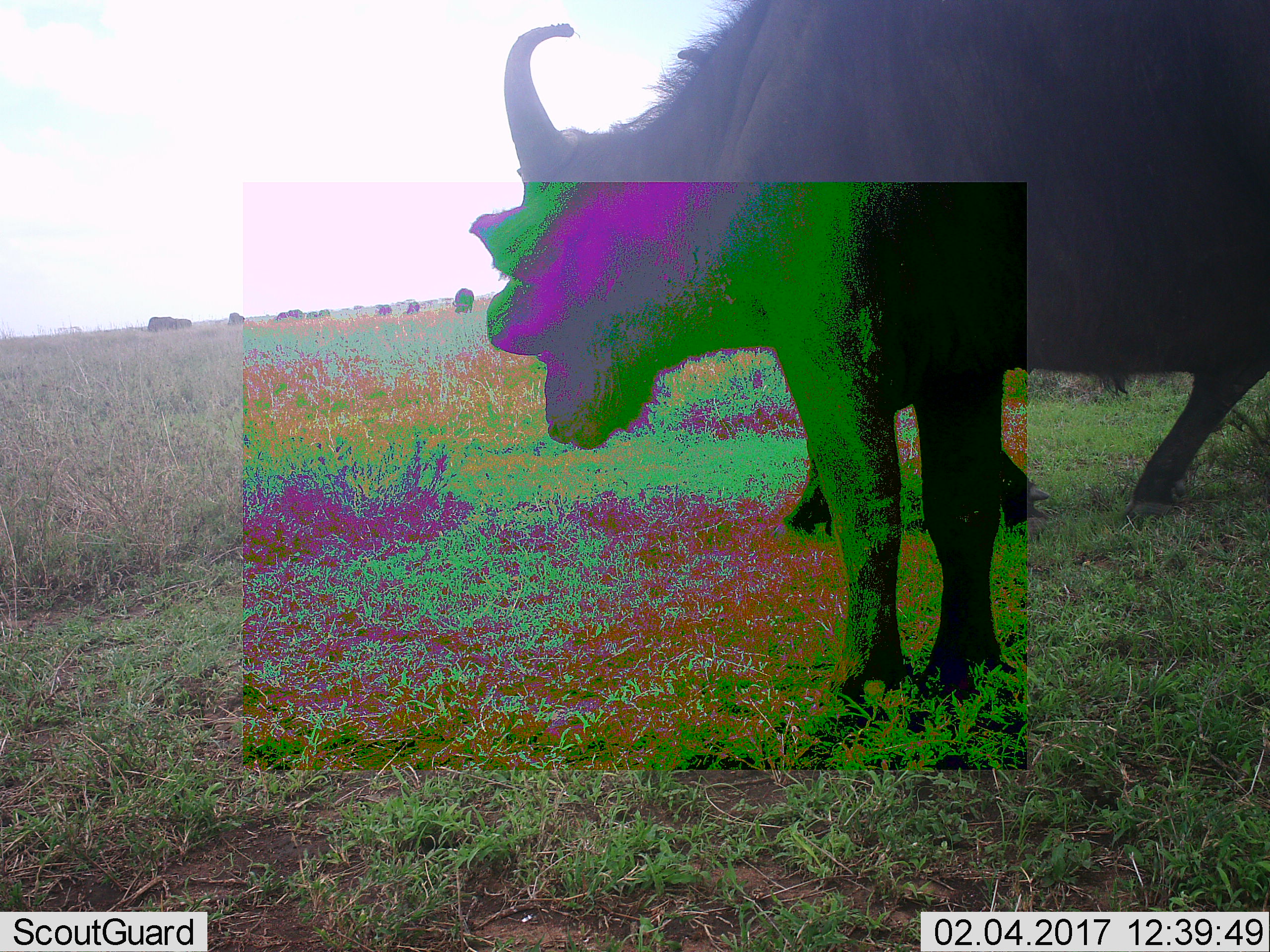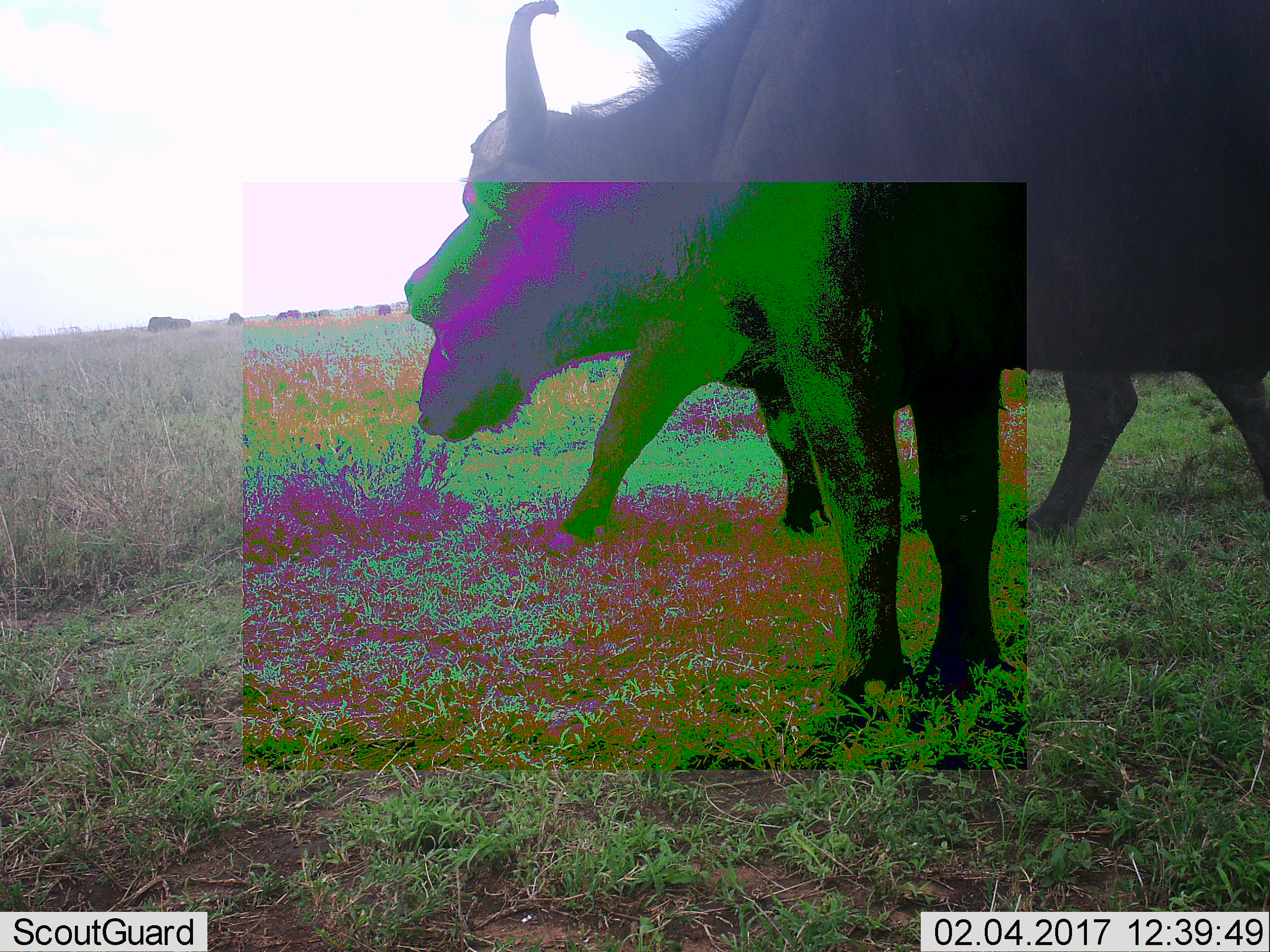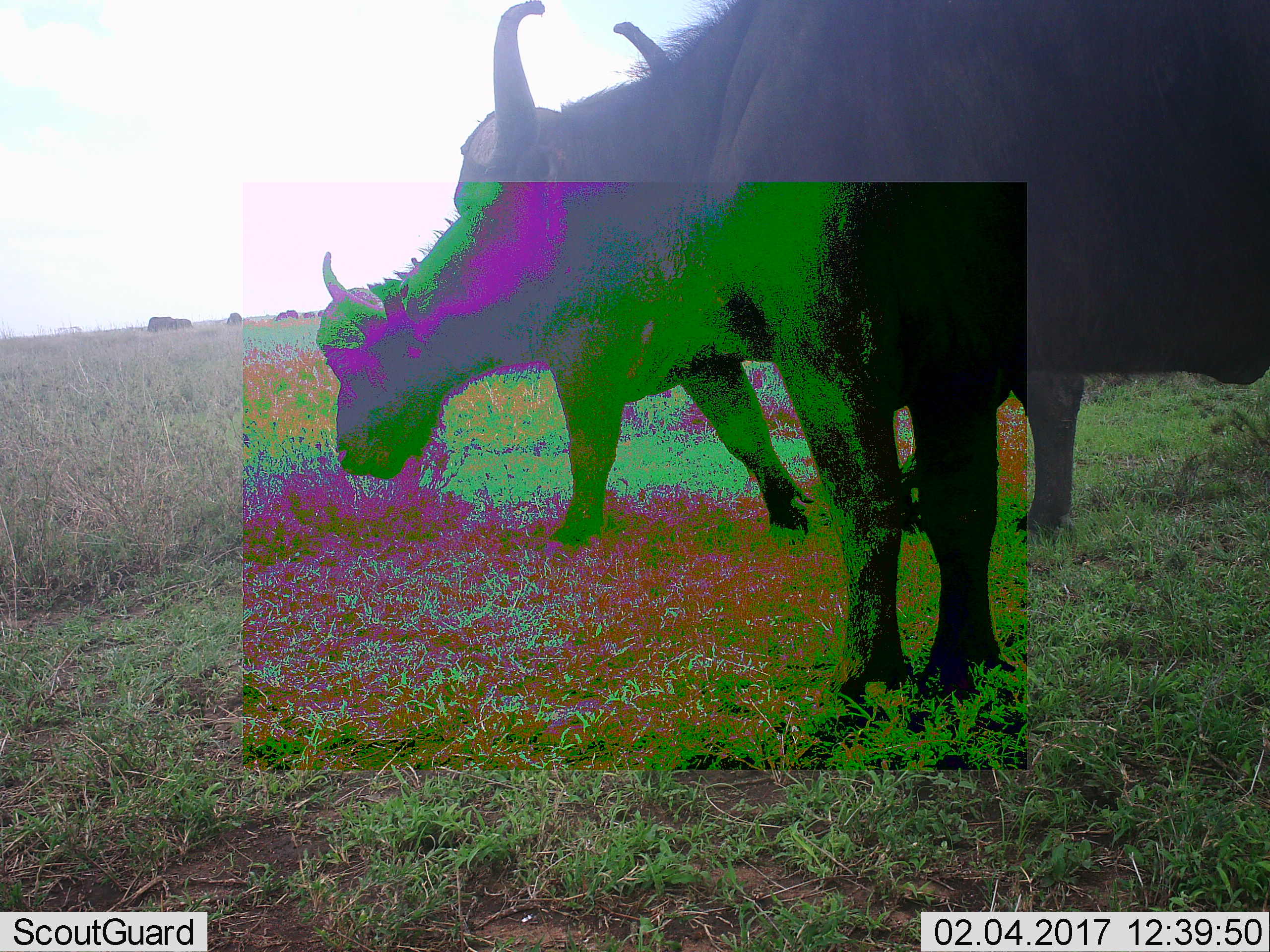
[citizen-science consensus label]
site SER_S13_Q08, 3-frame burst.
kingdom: Animalia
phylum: Chordata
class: Mammalia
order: Artiodactyla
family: Bovidae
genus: Syncerus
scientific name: Syncerus caffer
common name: african buffalo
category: buffalo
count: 2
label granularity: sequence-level